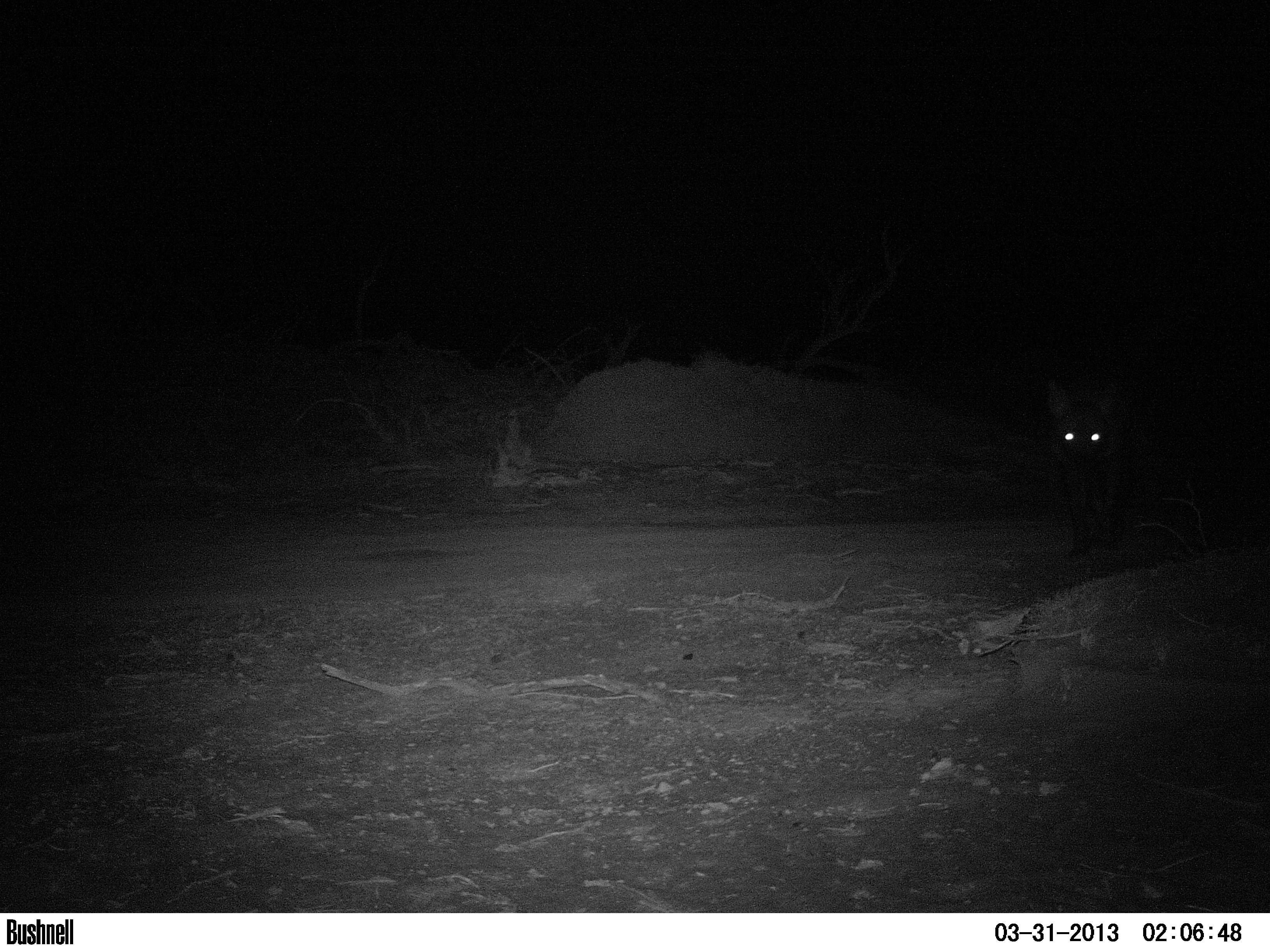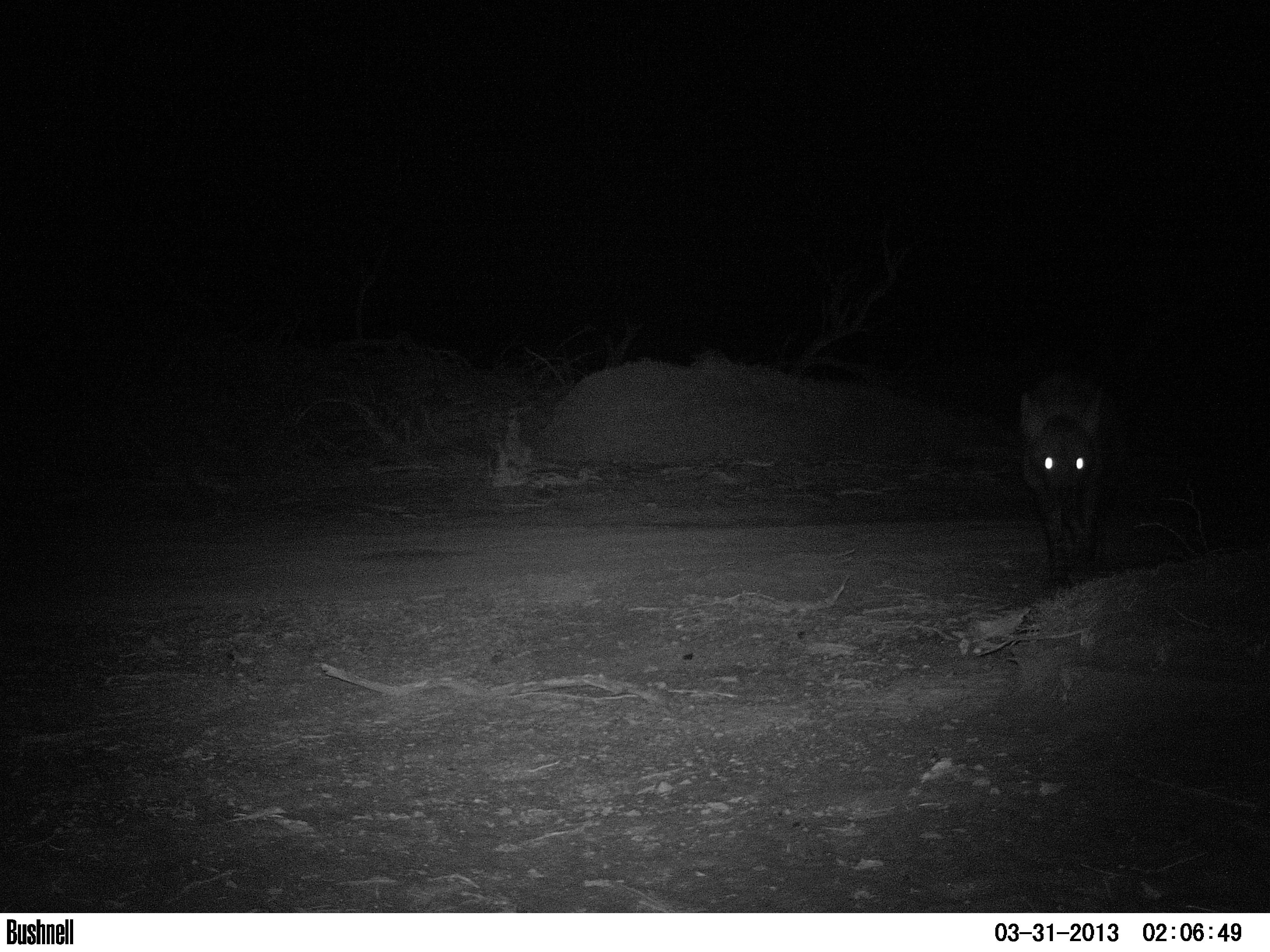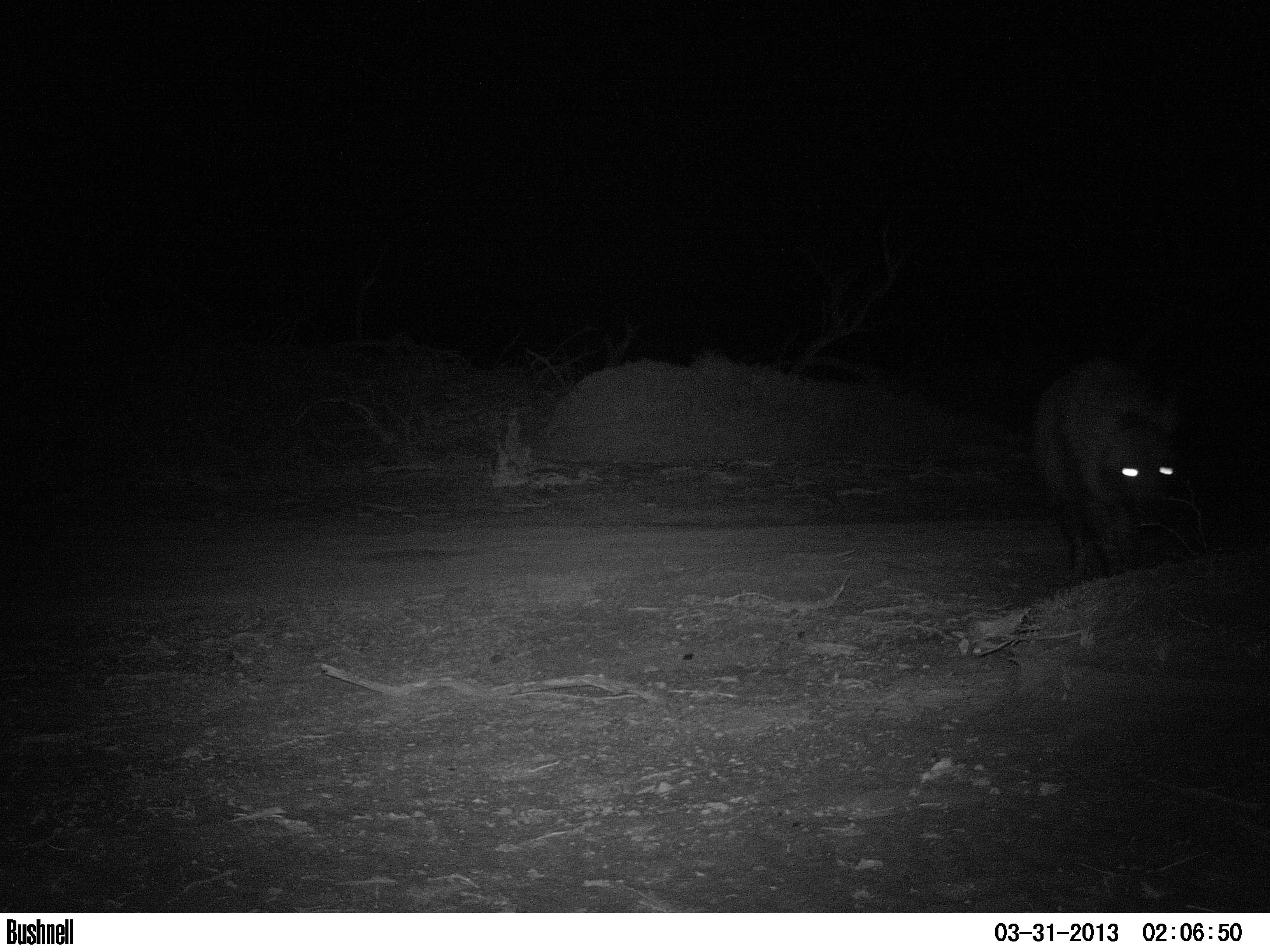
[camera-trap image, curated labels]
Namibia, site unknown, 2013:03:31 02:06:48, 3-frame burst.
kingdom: Animalia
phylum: Chordata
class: Mammalia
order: Carnivora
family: Hyaenidae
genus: Parahyaena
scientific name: Parahyaena brunnea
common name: brown hyena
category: hyaena brunnea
Hyaena brunnea (brown hyena) (Parahyaena brunnea).